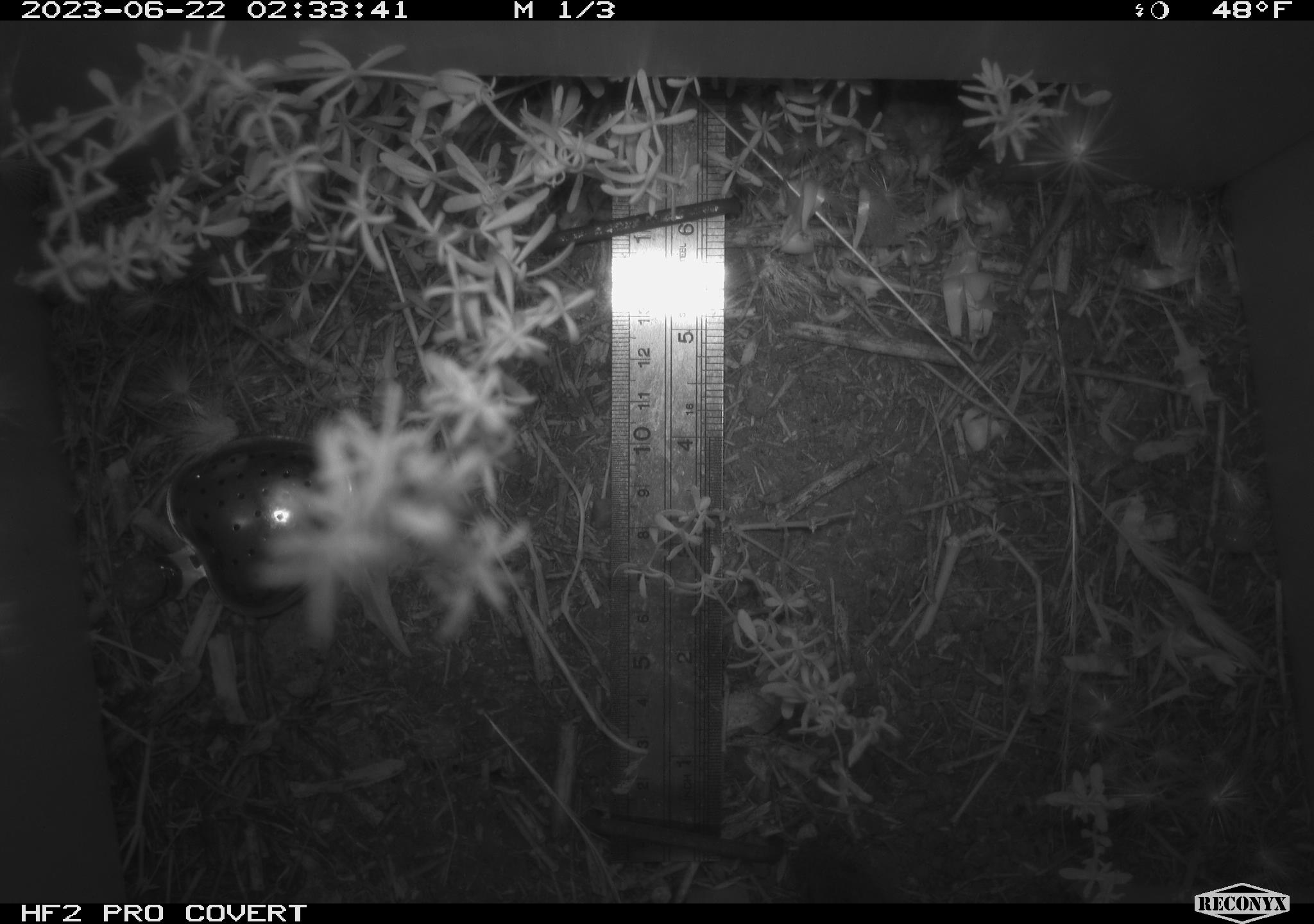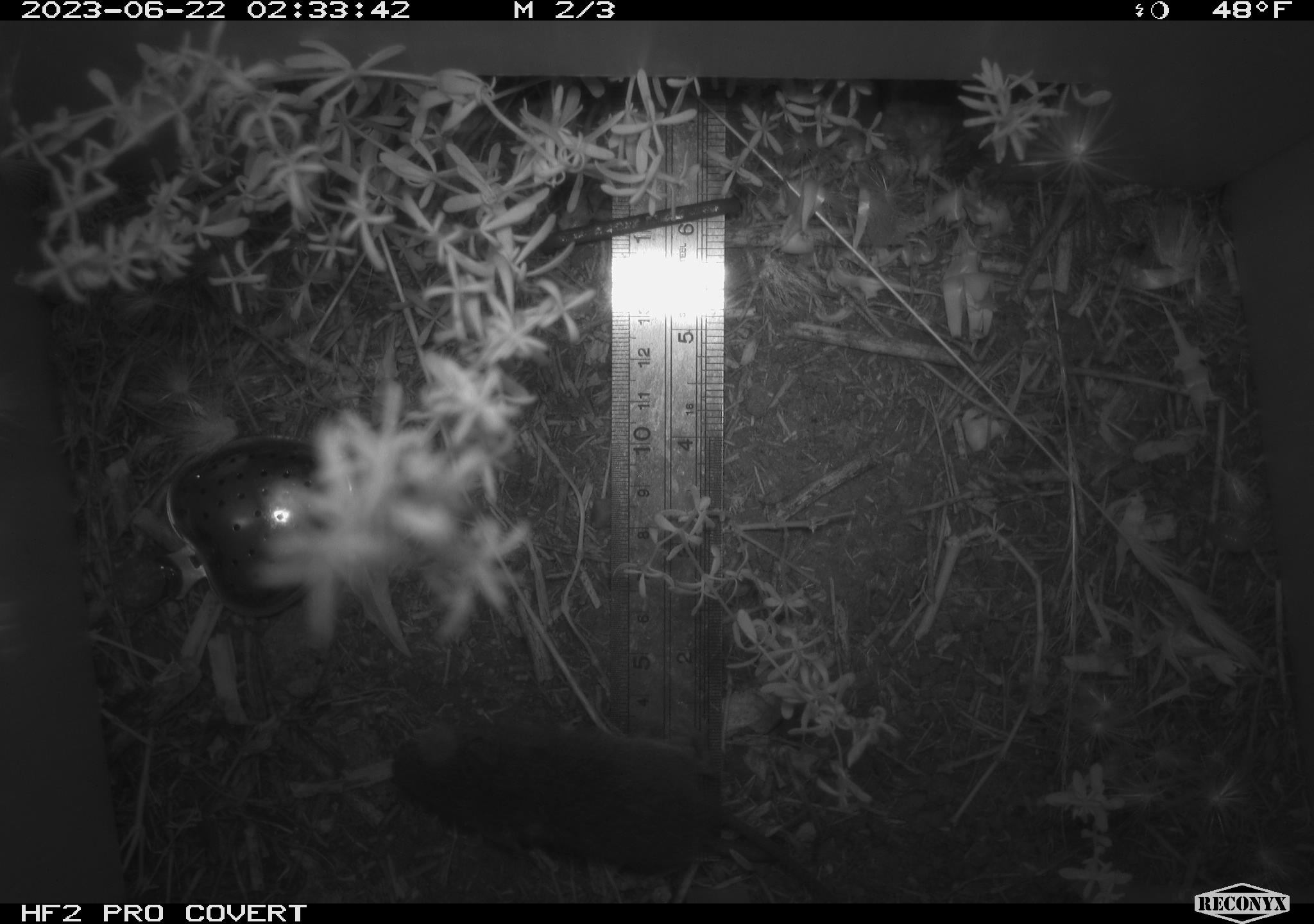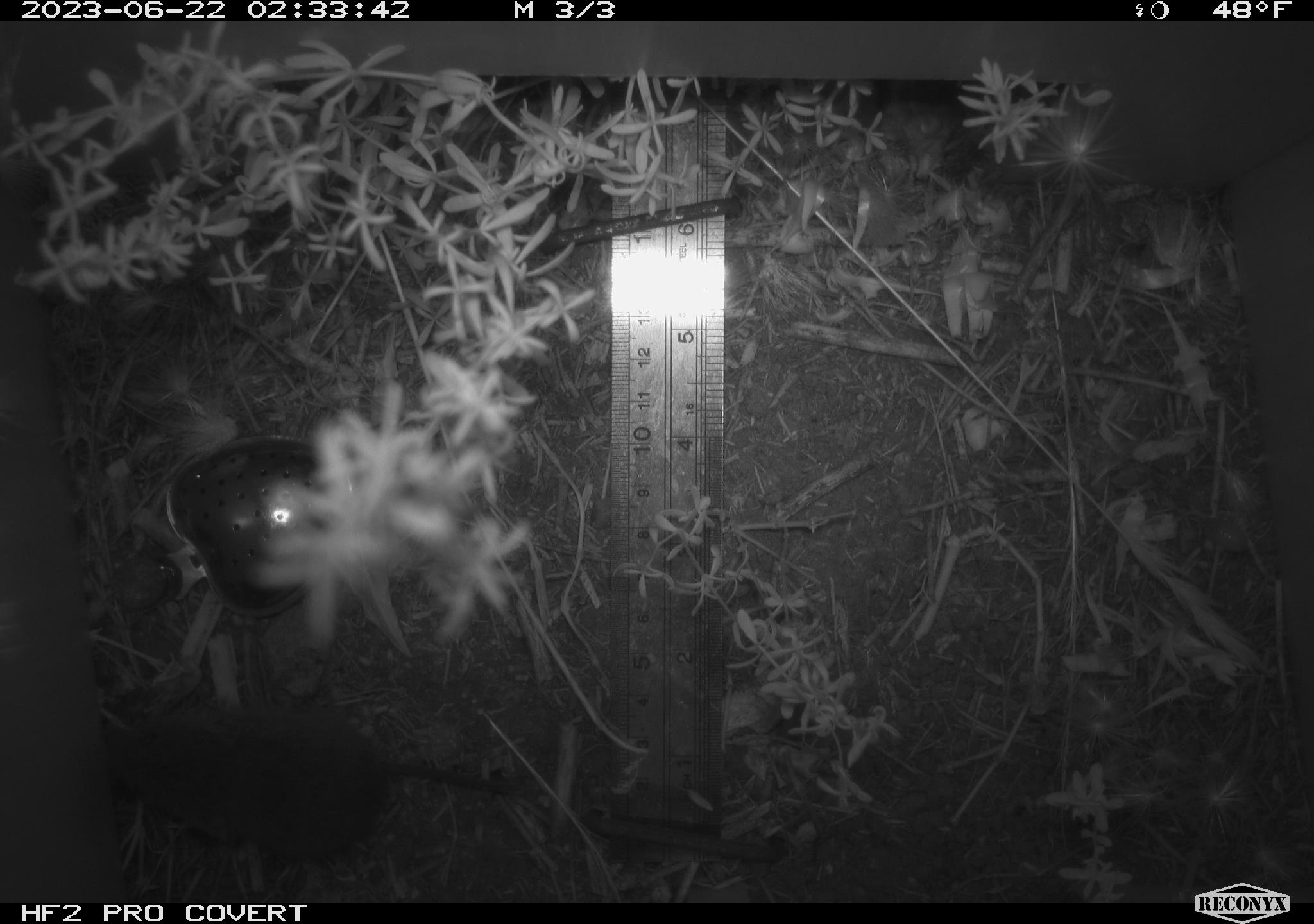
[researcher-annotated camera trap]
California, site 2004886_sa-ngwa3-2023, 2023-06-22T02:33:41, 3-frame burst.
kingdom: Animalia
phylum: Chordata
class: Mammalia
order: Rodentia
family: Cricetidae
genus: Microtus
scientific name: Microtus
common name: meadow vole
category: microtus species